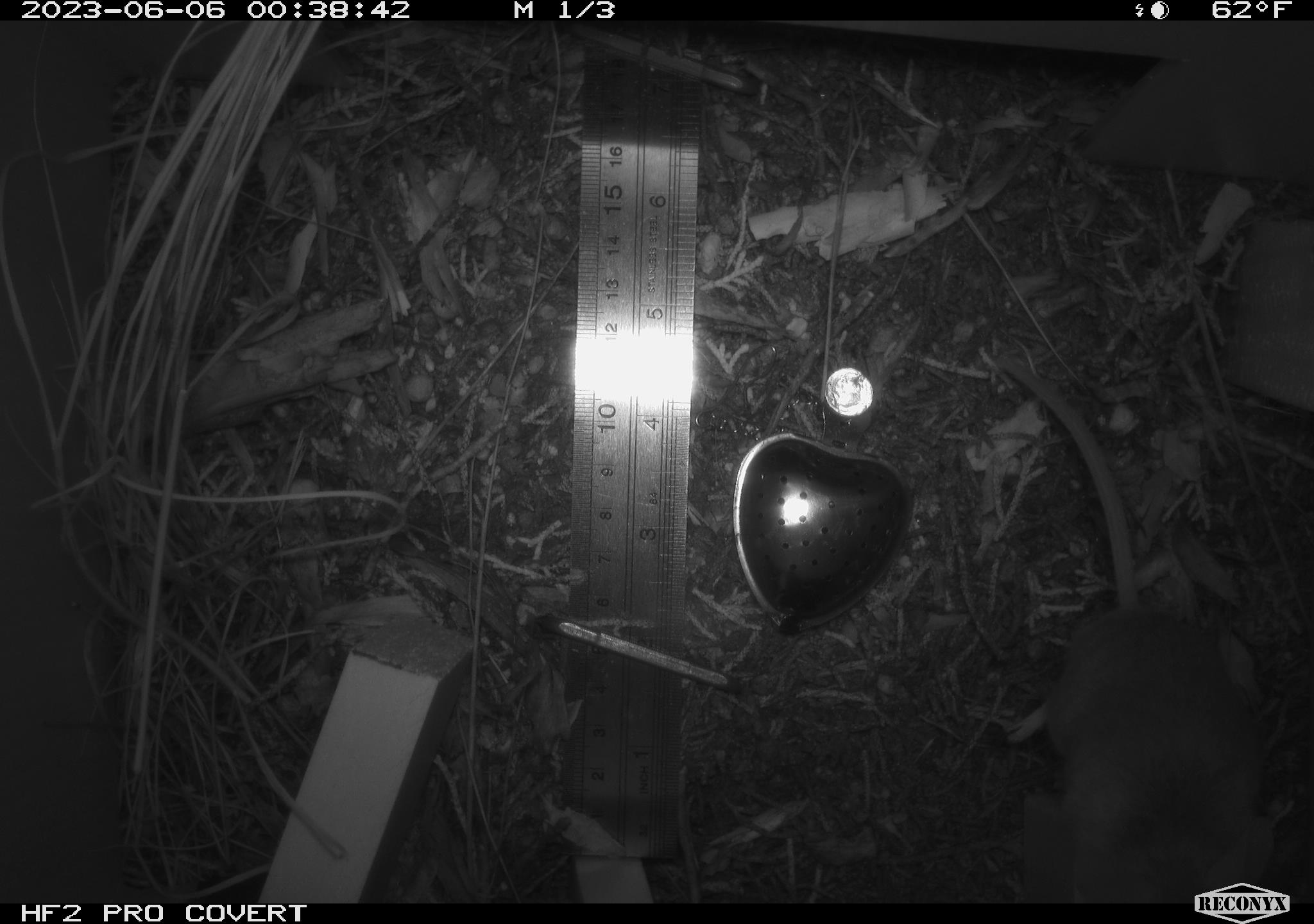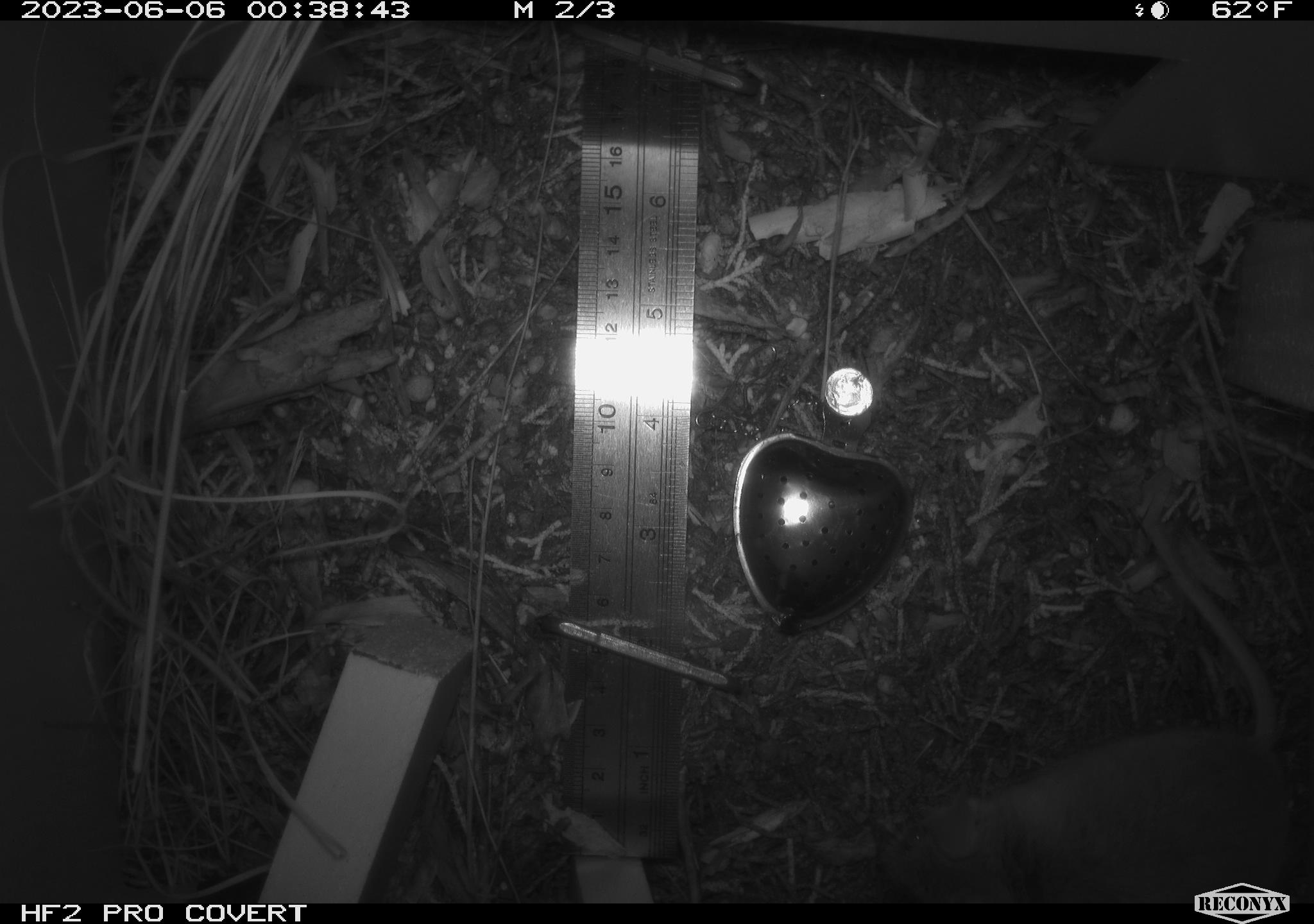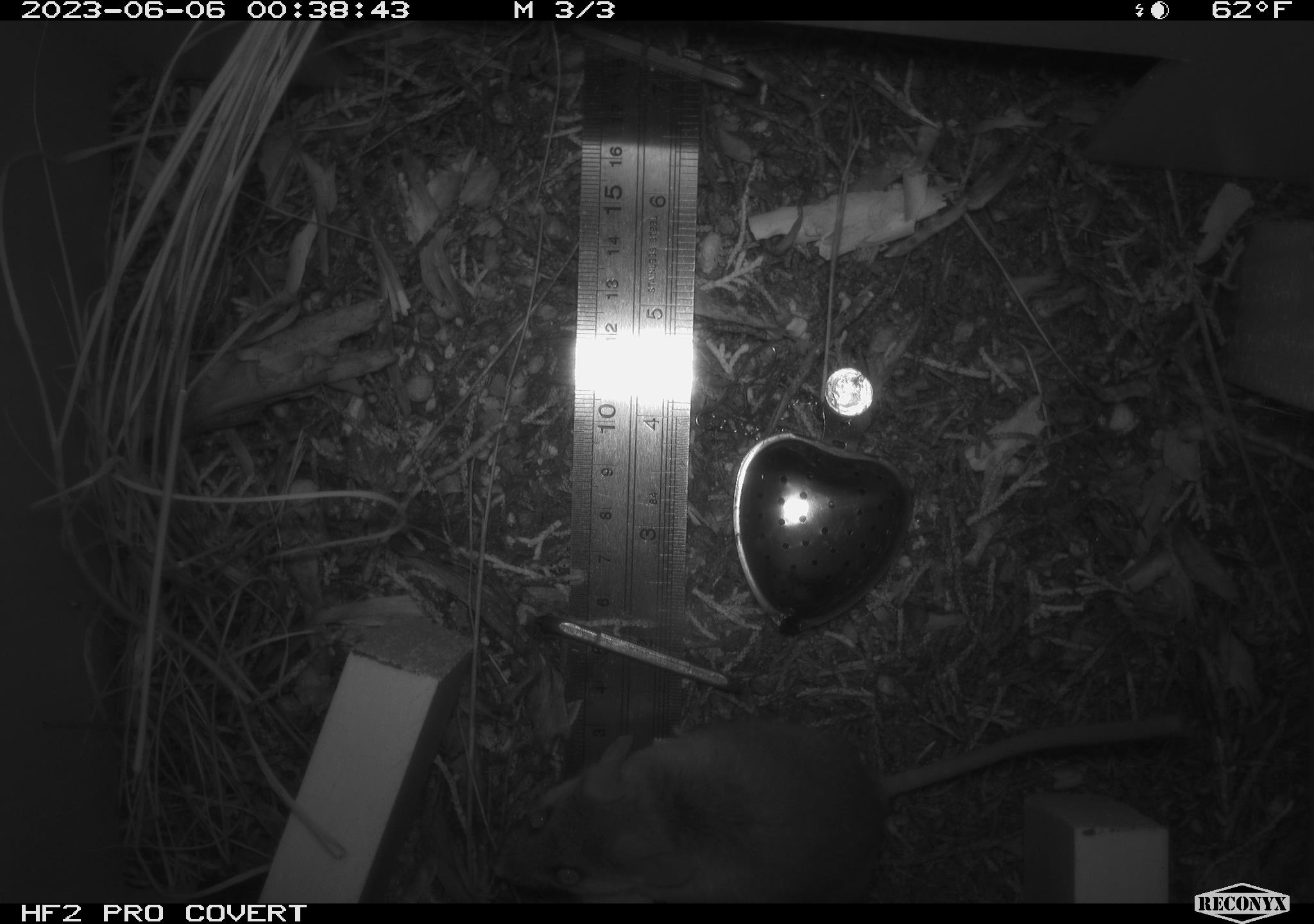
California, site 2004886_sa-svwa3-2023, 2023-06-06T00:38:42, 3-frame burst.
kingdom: Animalia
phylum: Chordata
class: Mammalia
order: Rodentia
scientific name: Rodentia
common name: mouse species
Mouse species (Rodentia).